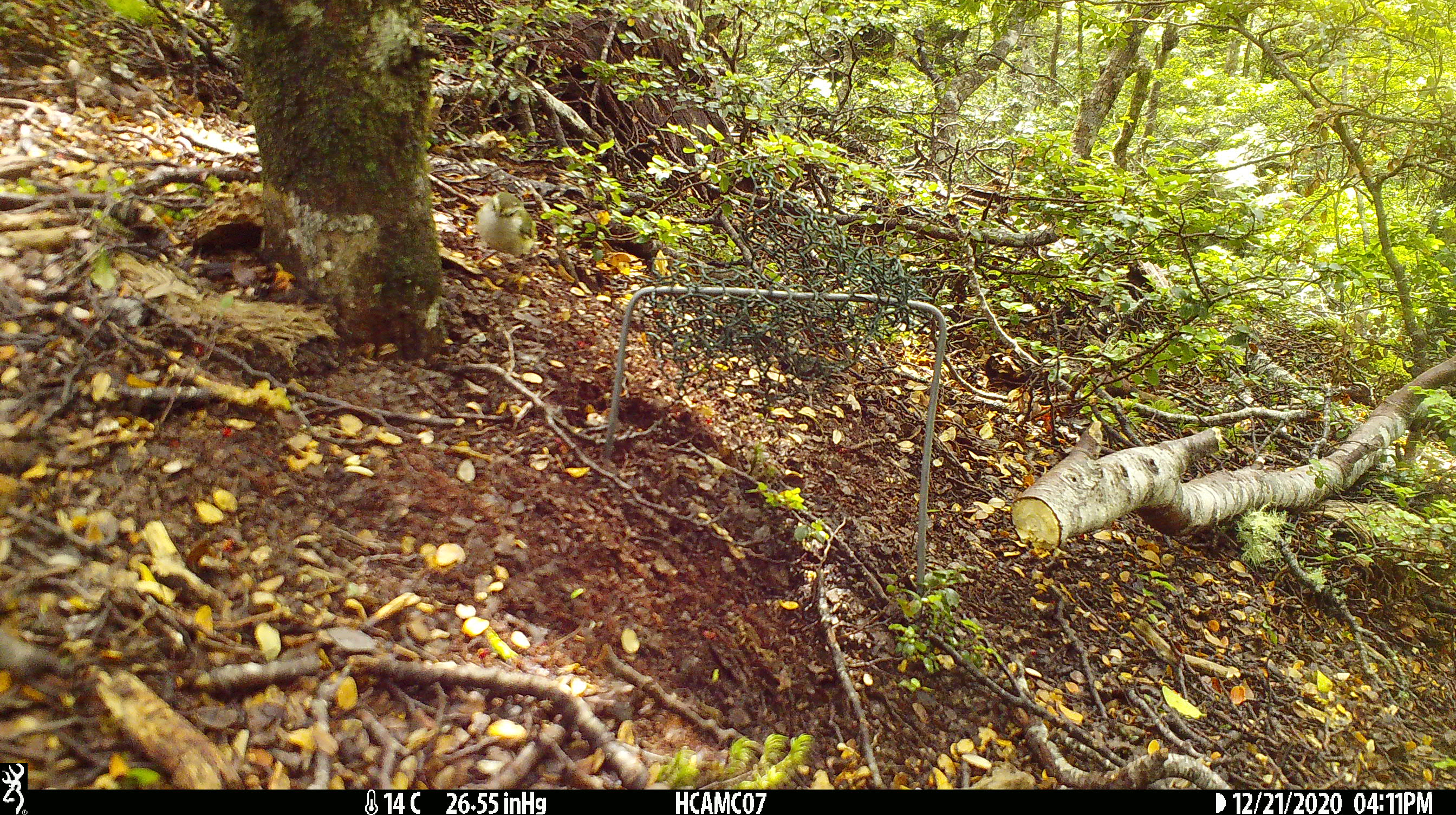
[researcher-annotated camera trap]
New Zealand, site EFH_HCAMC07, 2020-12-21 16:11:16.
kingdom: Animalia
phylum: Chordata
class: Aves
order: Passeriformes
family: Acanthisittidae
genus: Acanthisitta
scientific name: Acanthisitta chloris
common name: rifleman